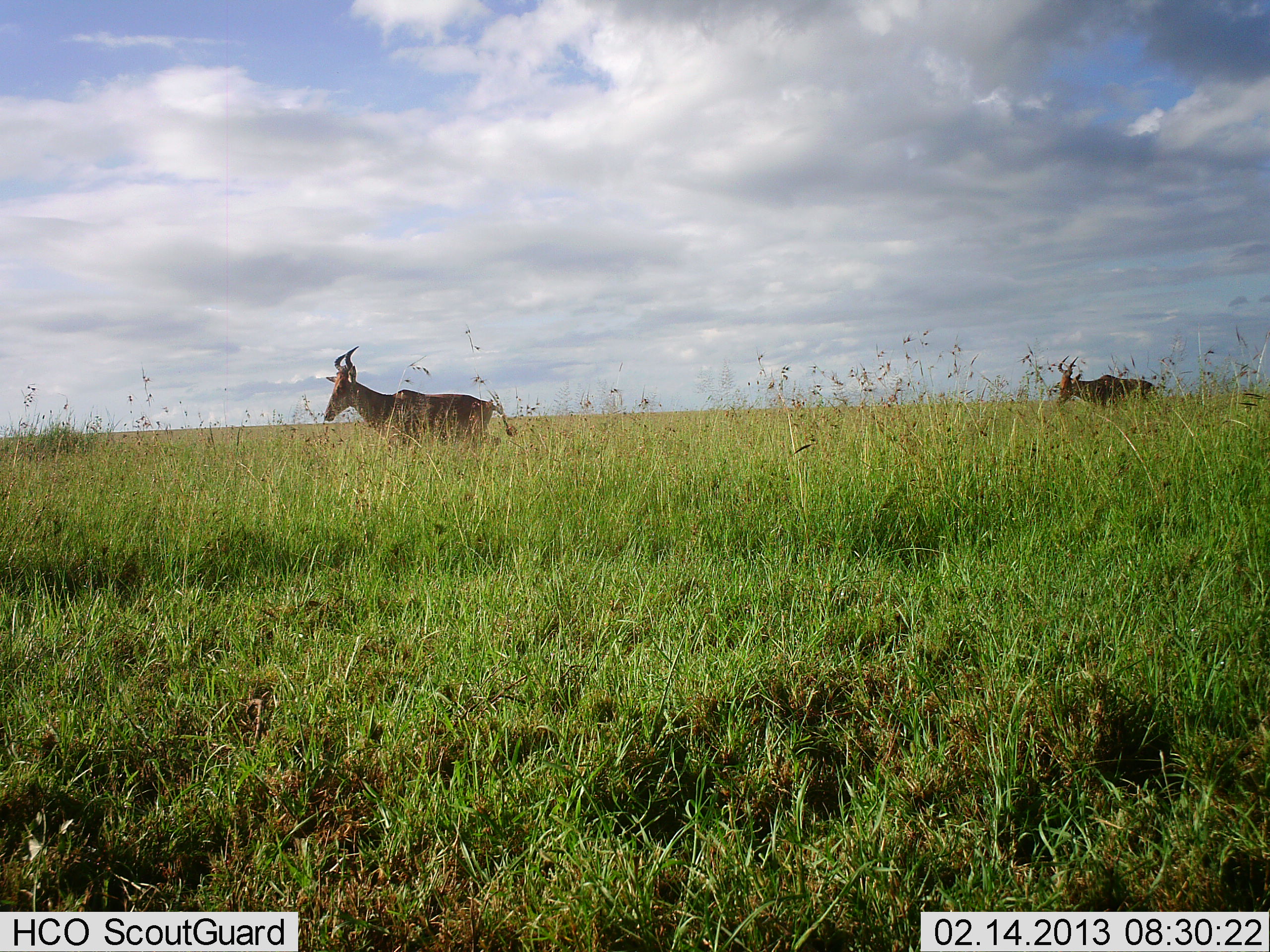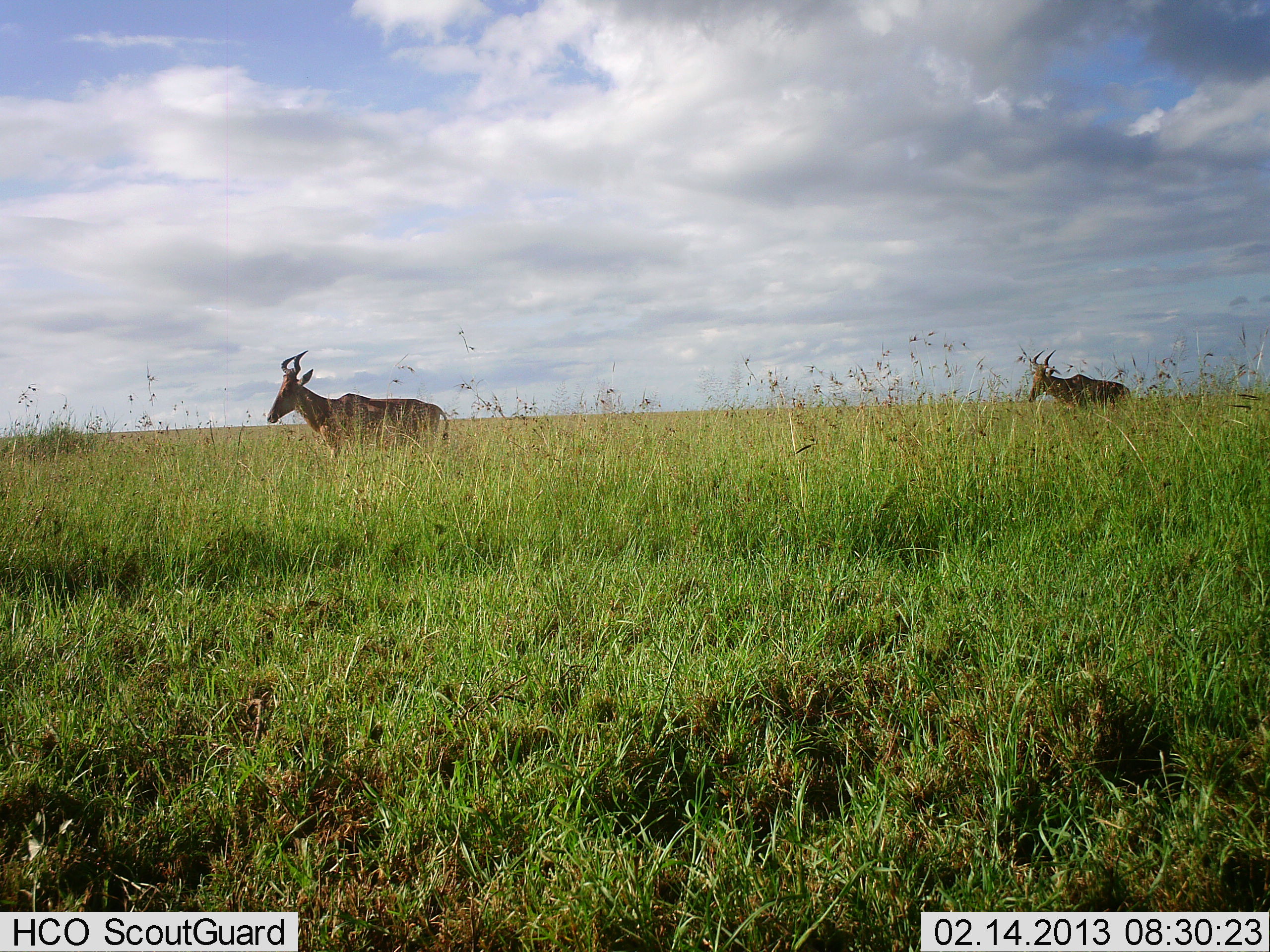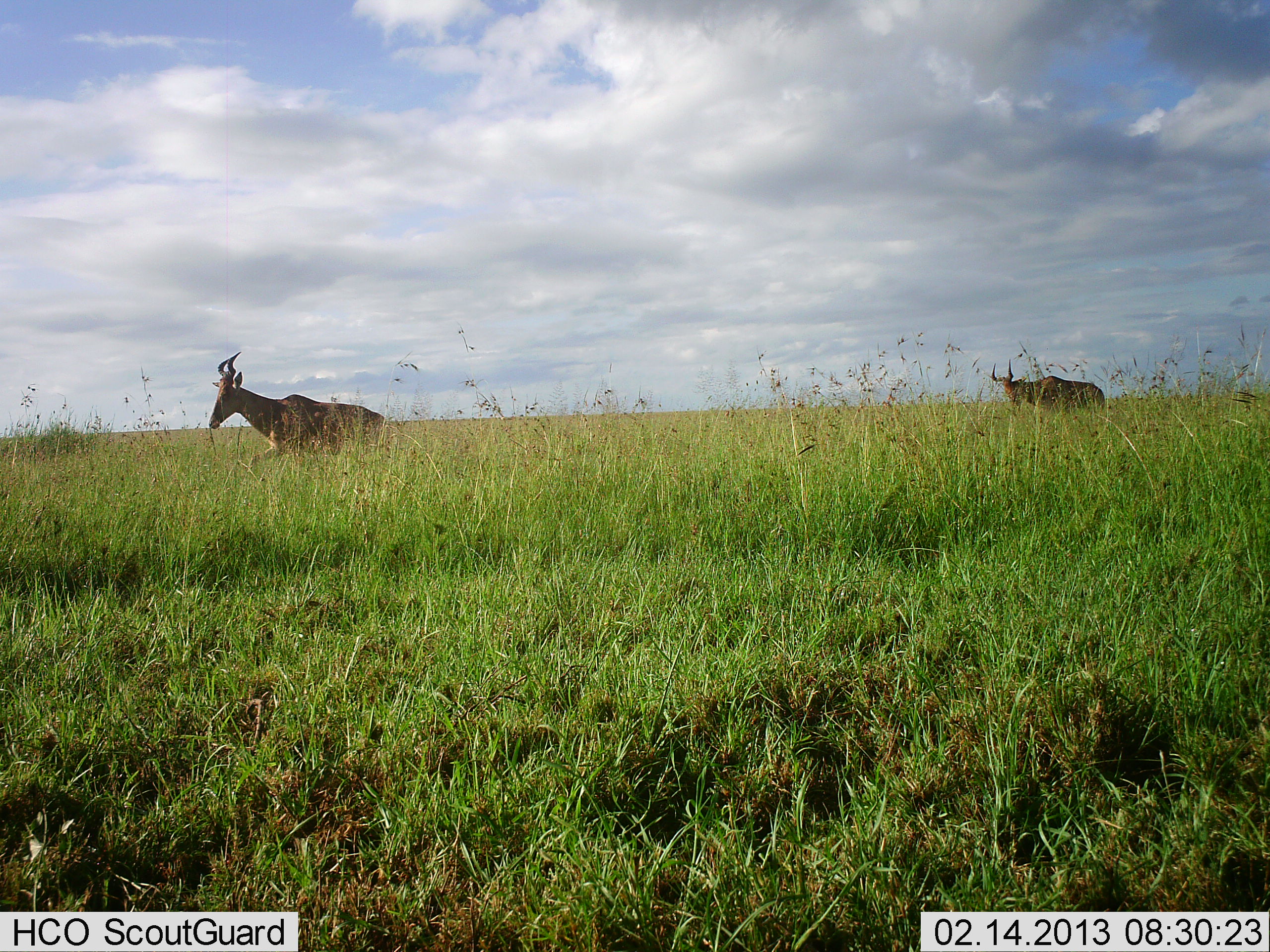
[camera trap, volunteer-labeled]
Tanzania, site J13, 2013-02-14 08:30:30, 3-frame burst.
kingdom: Animalia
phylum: Chordata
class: Mammalia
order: Artiodactyla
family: Bovidae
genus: Alcelaphus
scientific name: Alcelaphus buselaphus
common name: hartebeest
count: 2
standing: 0%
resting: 0%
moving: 93%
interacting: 0%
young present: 0%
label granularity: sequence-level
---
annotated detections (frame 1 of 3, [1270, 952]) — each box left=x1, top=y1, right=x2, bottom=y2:
animal: left=322, top=345, right=519, bottom=454; left=1055, top=356, right=1155, bottom=414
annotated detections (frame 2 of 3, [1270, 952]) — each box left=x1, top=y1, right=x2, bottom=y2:
animal: left=265, top=350, right=451, bottom=467; left=1027, top=348, right=1133, bottom=408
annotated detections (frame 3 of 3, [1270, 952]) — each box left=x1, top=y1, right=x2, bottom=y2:
animal: left=207, top=352, right=388, bottom=466; left=991, top=358, right=1105, bottom=410